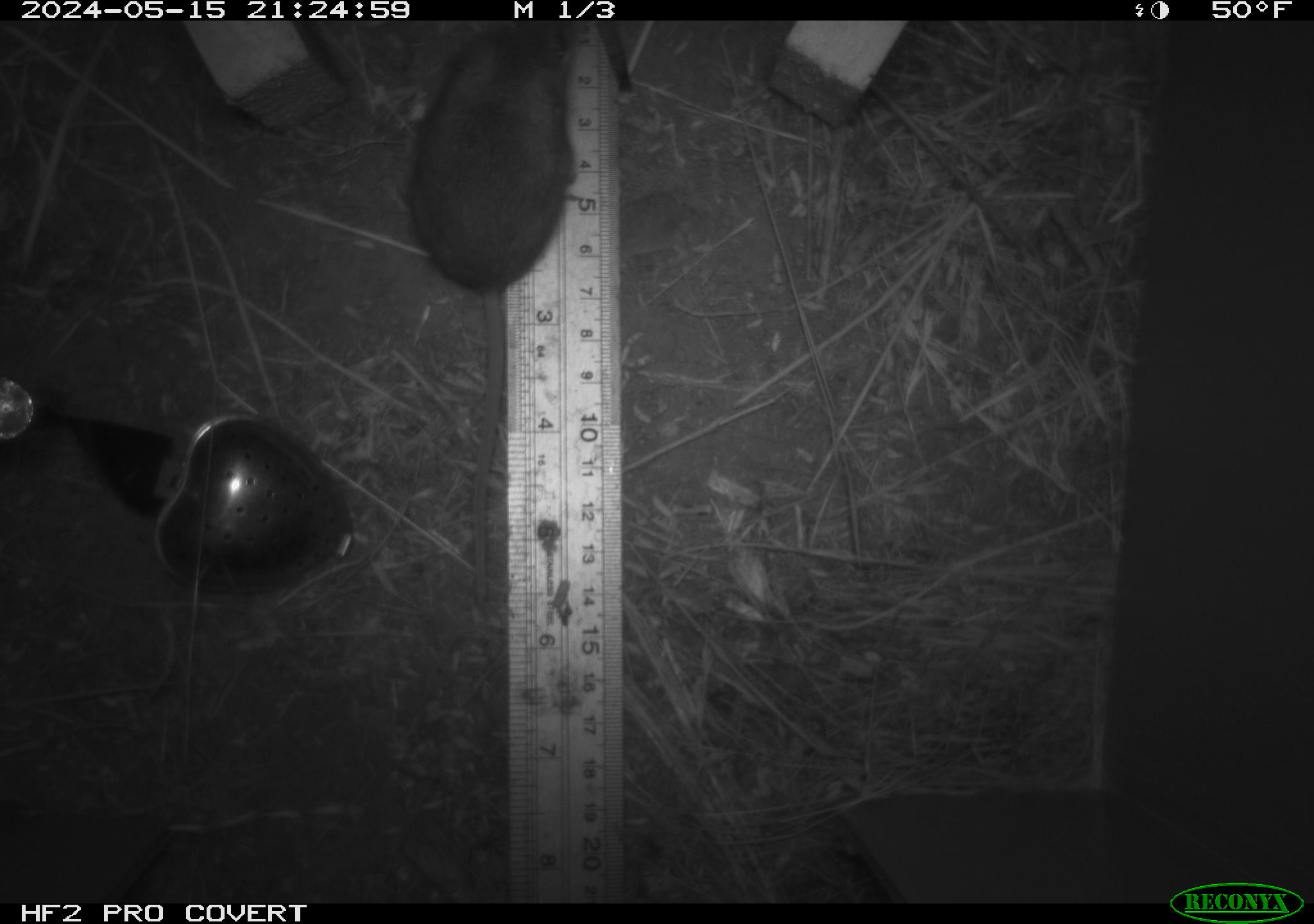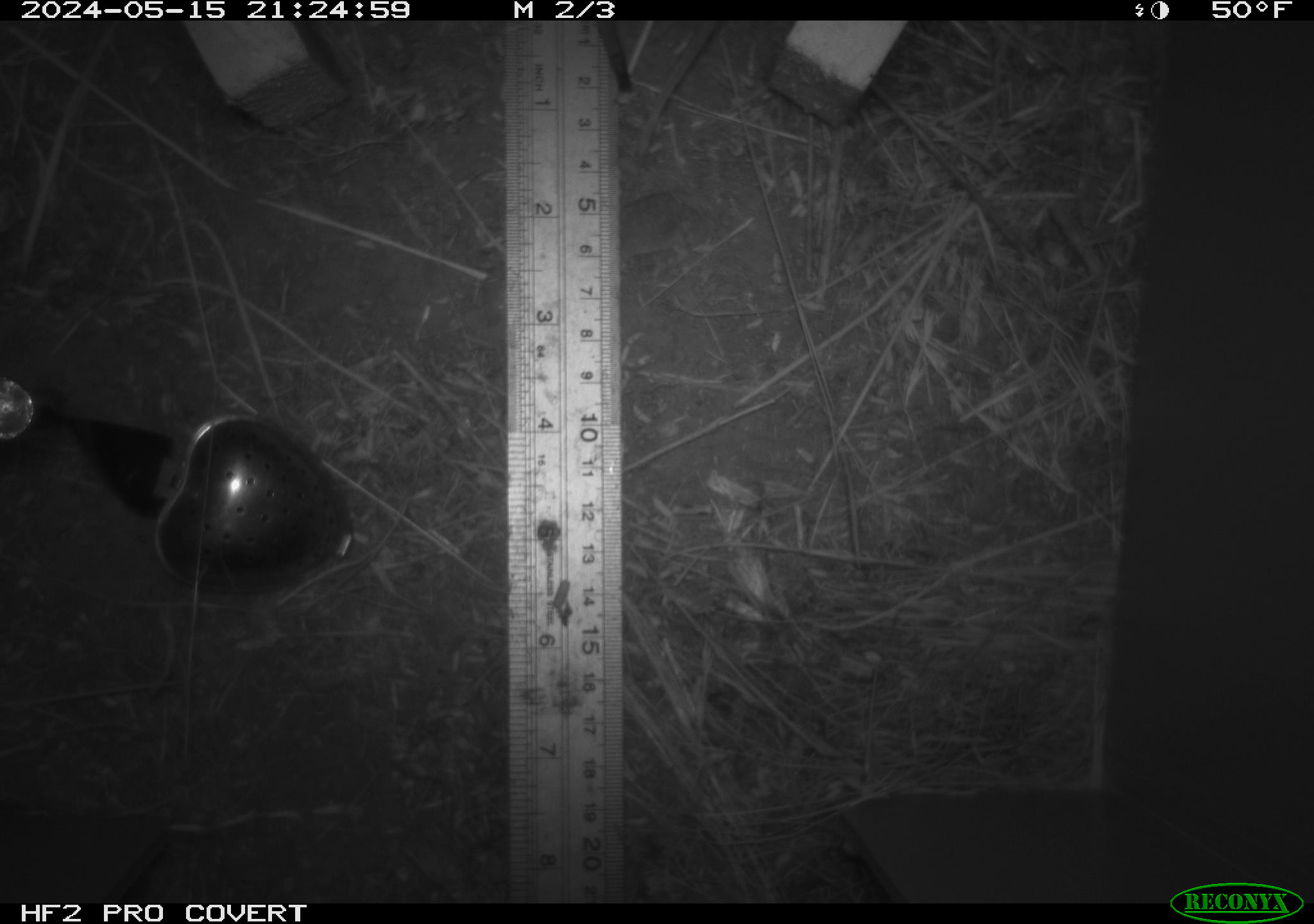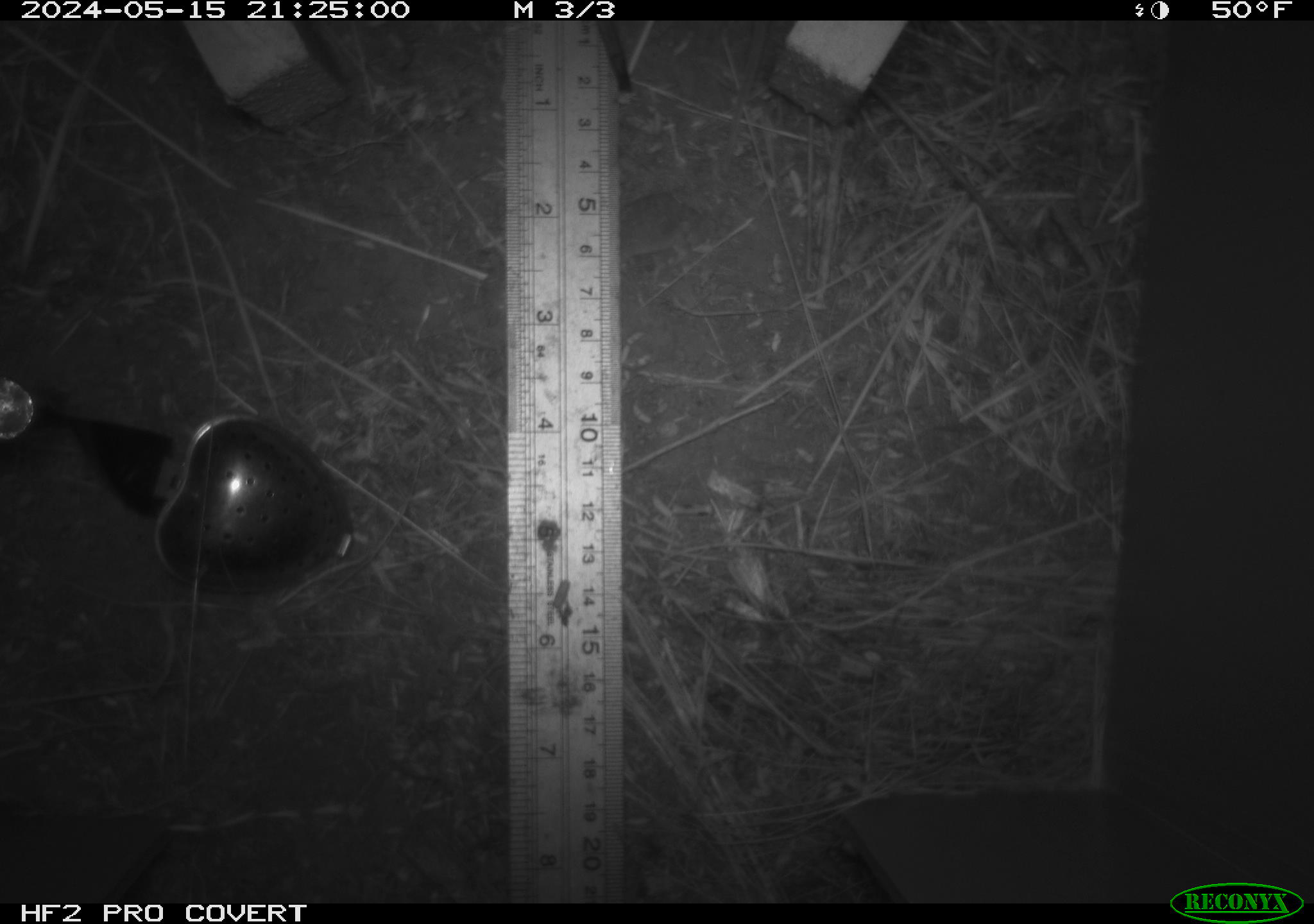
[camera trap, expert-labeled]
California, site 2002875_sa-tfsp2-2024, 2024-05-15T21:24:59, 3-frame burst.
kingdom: Animalia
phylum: Chordata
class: Mammalia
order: Rodentia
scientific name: Rodentia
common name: mouse species